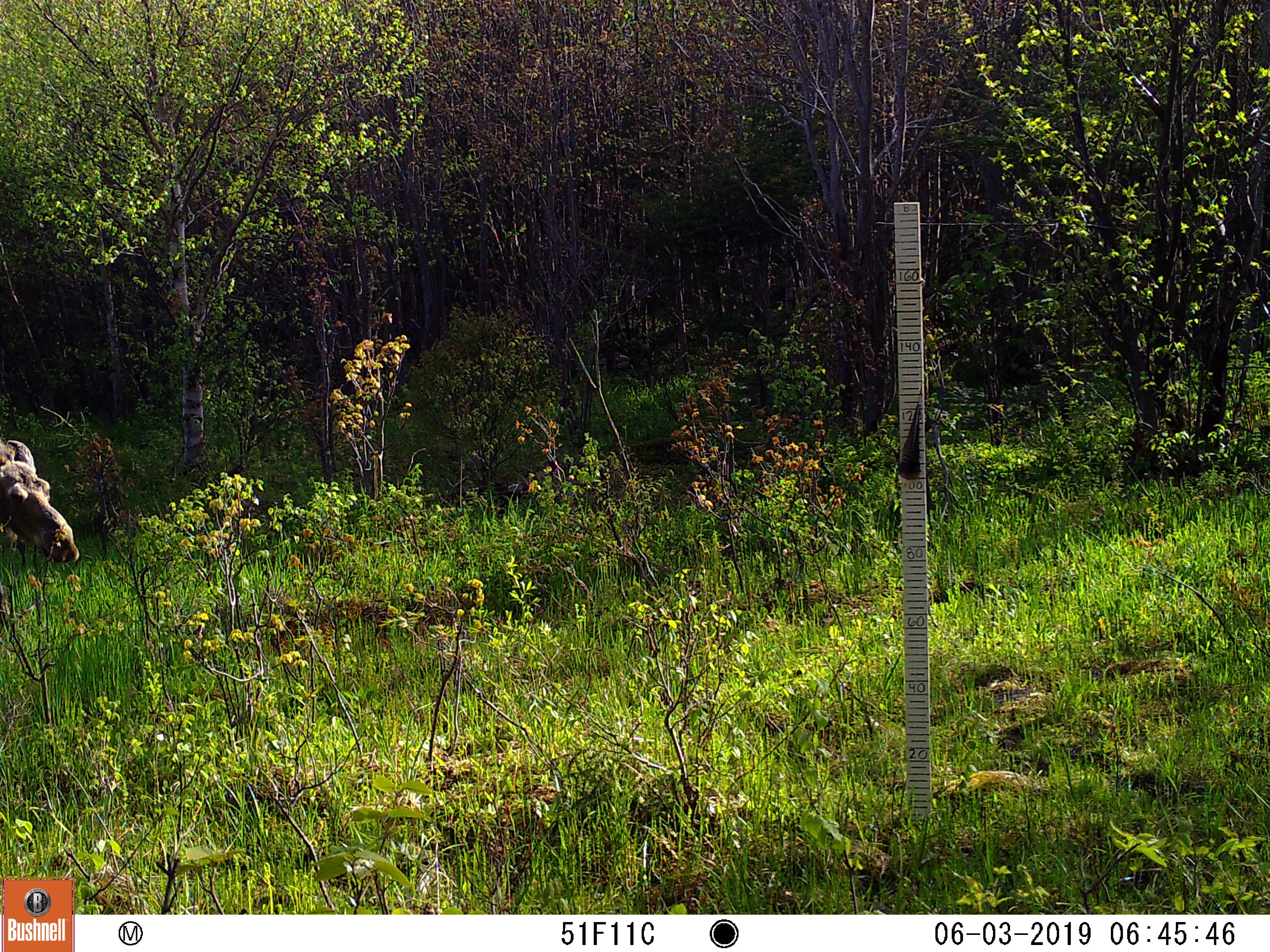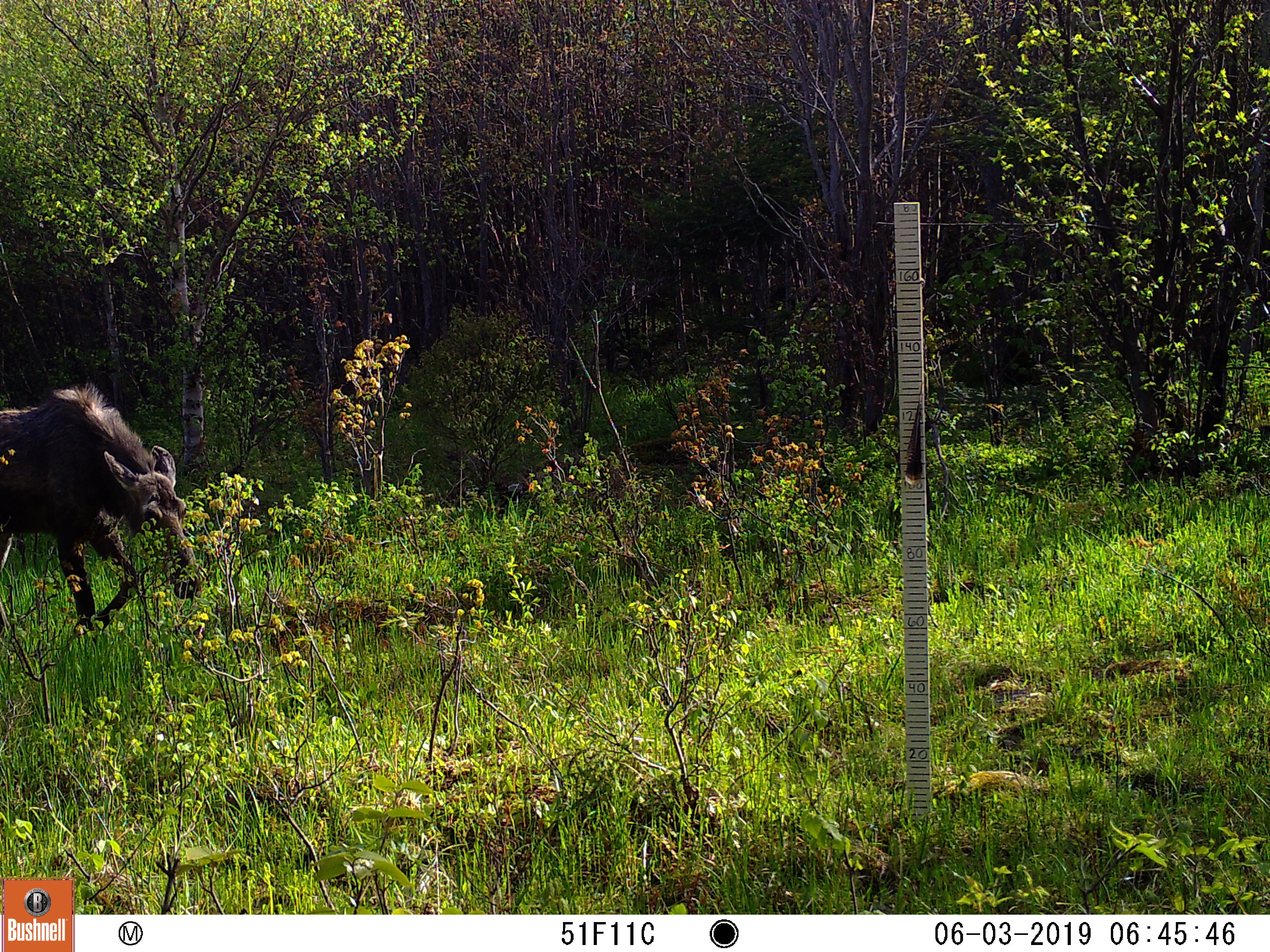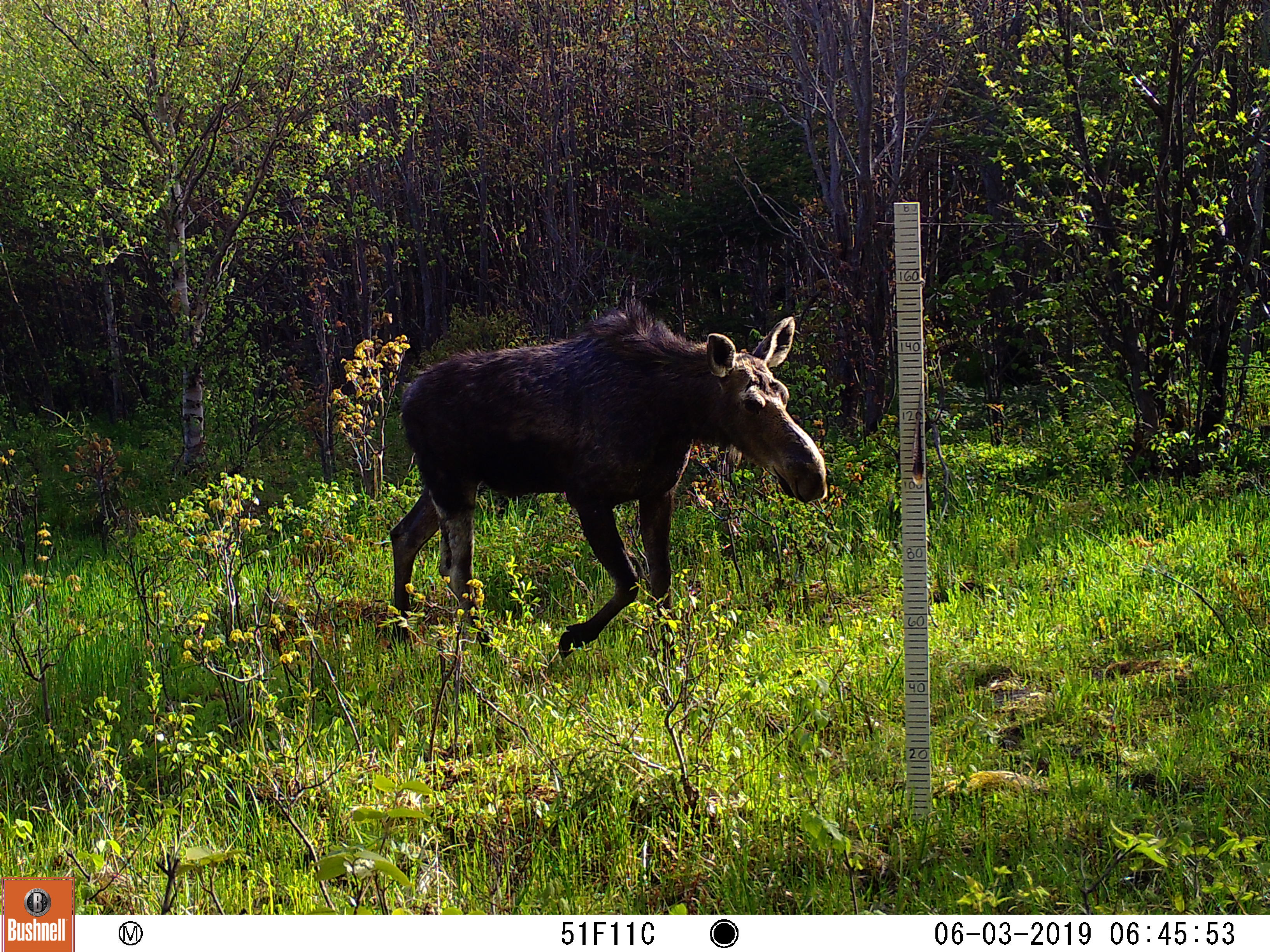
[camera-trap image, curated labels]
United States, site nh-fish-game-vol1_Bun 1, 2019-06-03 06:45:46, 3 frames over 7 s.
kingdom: Animalia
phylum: Chordata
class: Mammalia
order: Artiodactyla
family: Cervidae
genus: Alces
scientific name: Alces alces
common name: moose